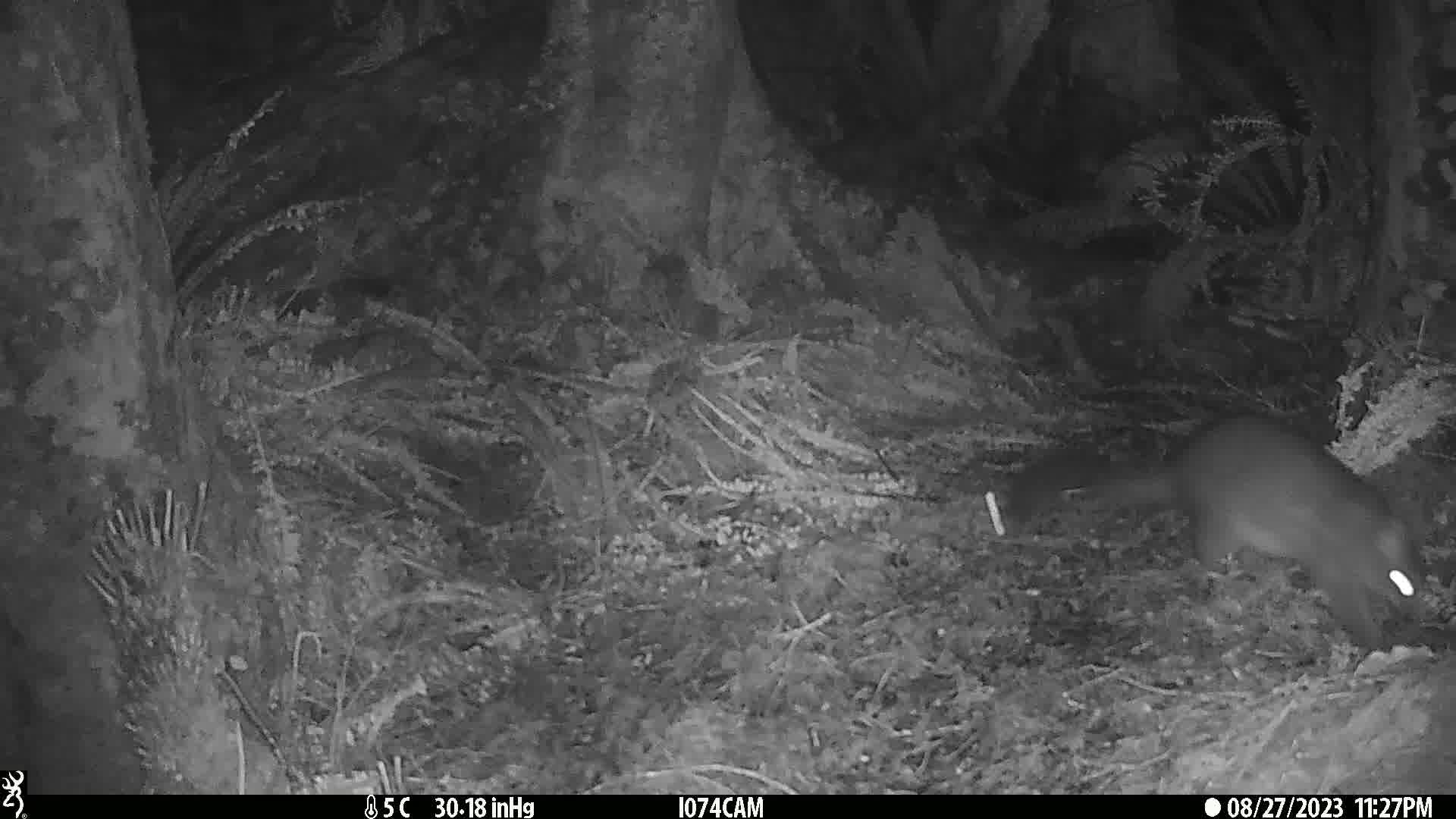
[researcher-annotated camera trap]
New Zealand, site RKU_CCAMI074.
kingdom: Animalia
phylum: Chordata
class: Mammalia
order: Diprotodontia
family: Phalangeridae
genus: Trichosurus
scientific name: Trichosurus vulpecula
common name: common brushtail possum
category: possum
Possum (common brushtail possum) (Trichosurus vulpecula).